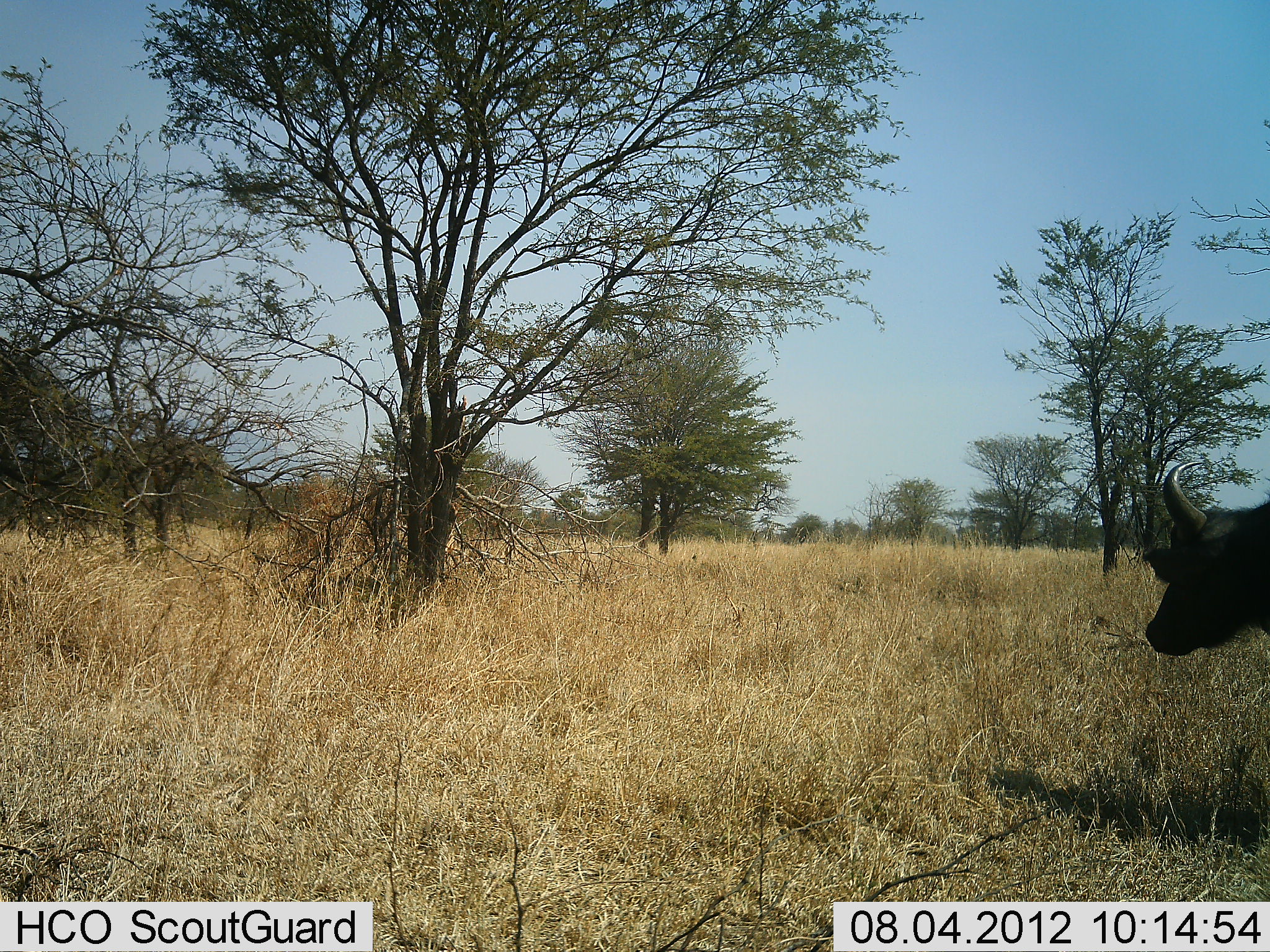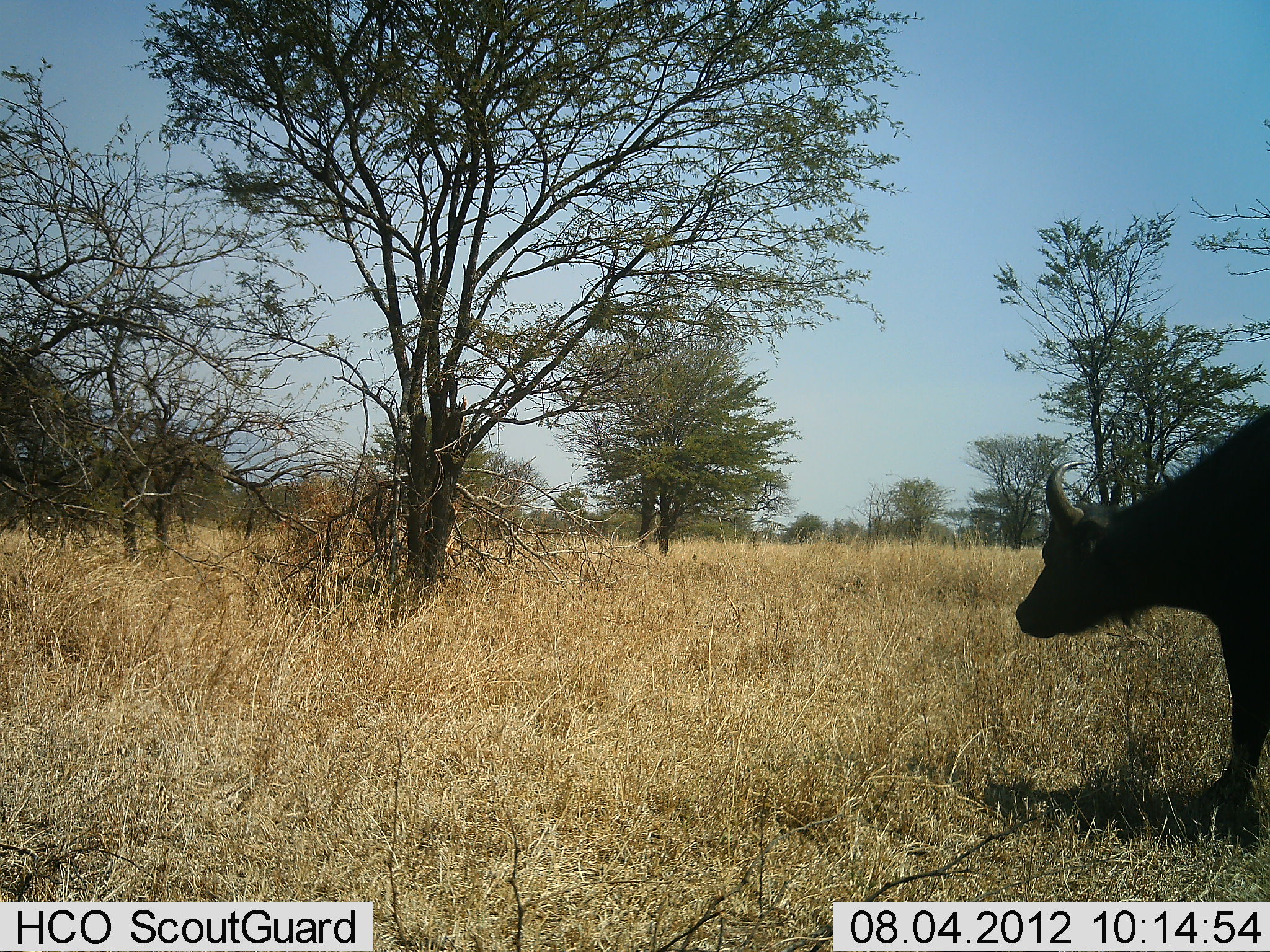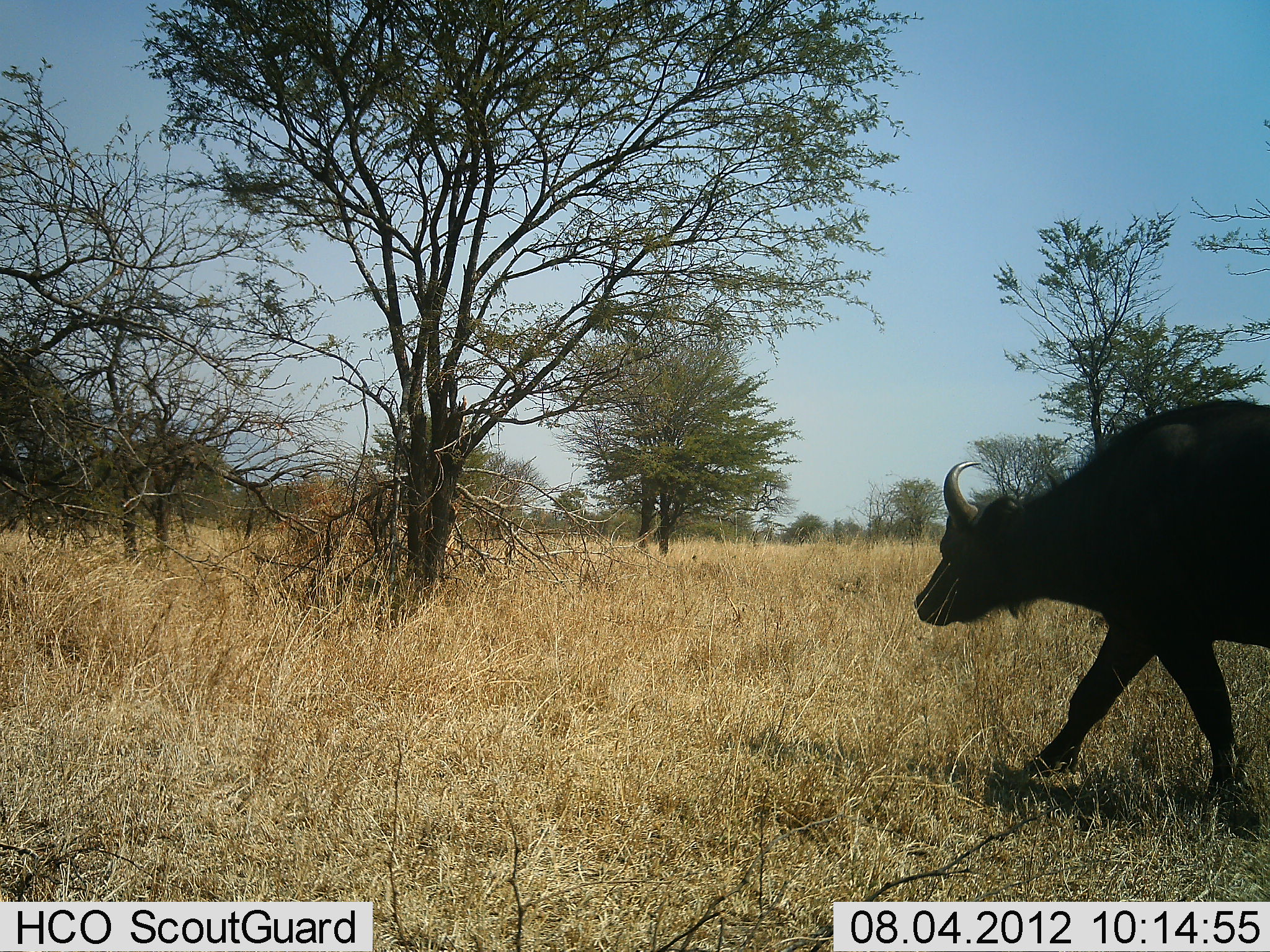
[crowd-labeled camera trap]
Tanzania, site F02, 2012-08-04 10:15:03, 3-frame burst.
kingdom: Animalia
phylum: Chordata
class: Mammalia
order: Artiodactyla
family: Bovidae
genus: Syncerus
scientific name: Syncerus caffer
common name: cape buffalo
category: buffalo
Buffalo (cape buffalo) (Syncerus caffer), count 1. Behavior (volunteer vote fractions): standing 20%, resting 0%, moving 90%, interacting 0%. Young present (vote fraction): 0%. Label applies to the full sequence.